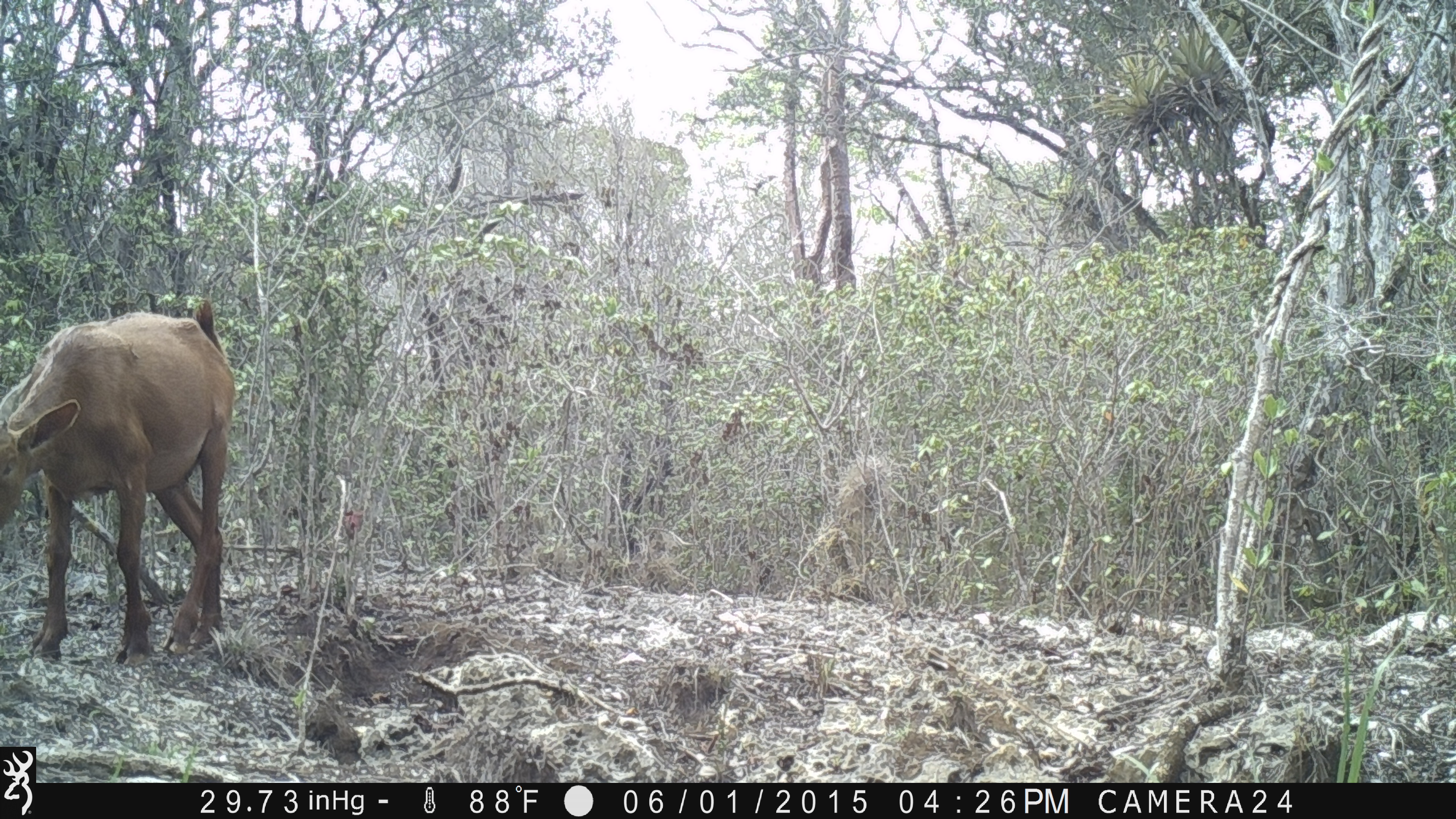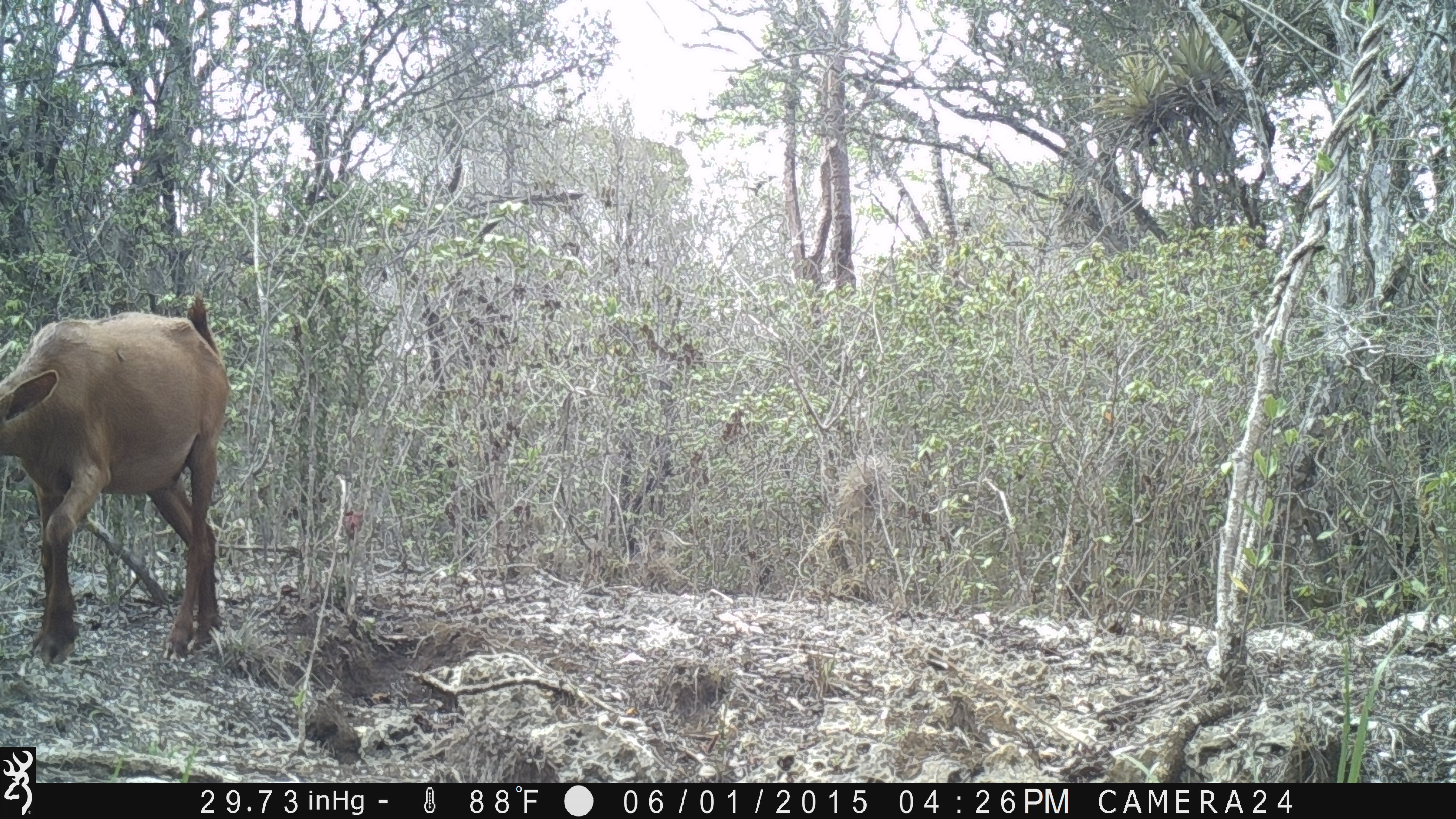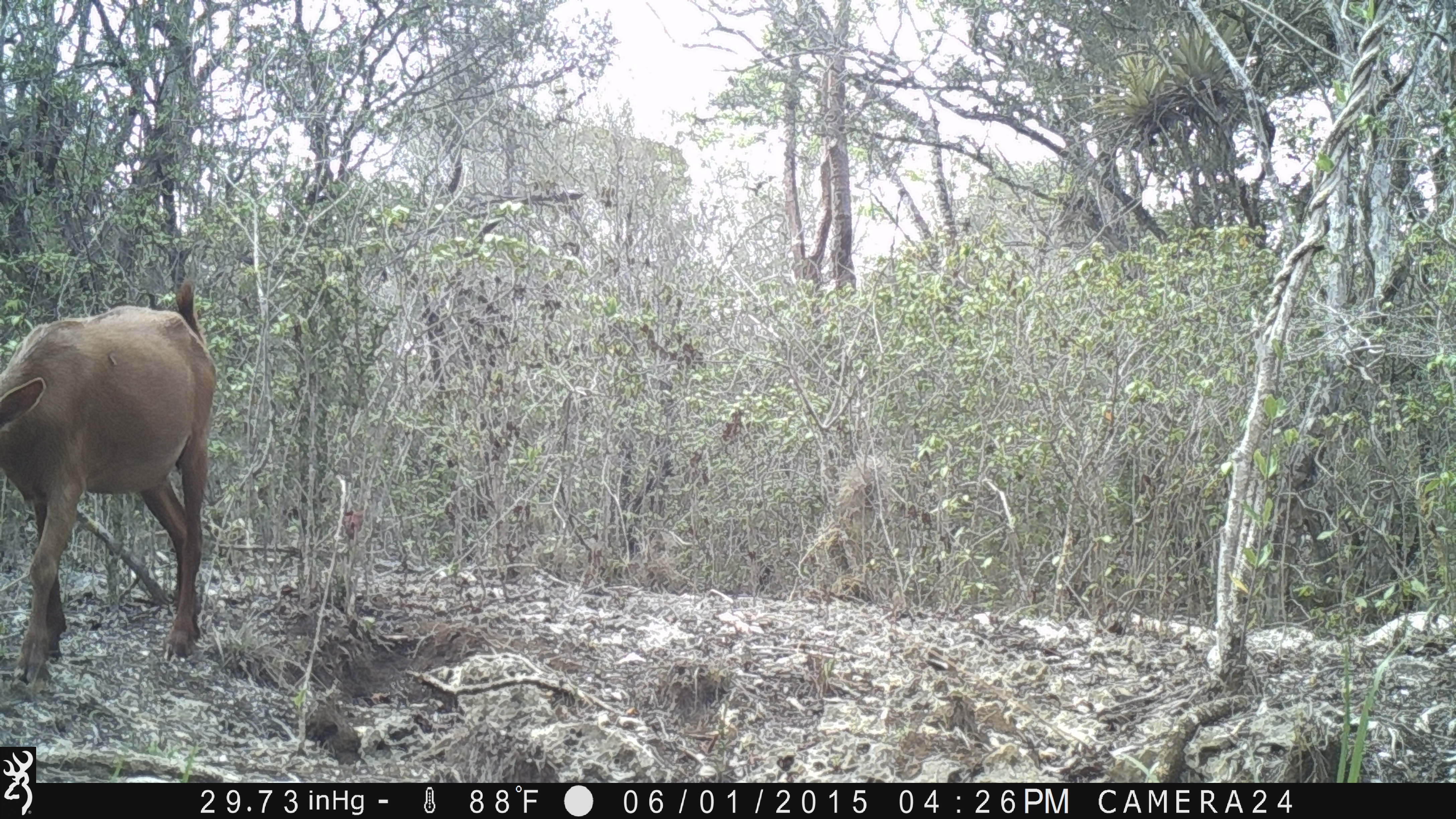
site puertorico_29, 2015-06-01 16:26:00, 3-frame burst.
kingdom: Animalia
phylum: Chordata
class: Mammalia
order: Artiodactyla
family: Bovidae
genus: Capra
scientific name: Capra hircus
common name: goat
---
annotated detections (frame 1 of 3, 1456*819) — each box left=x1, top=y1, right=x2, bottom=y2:
goat: left=0, top=302, right=236, bottom=665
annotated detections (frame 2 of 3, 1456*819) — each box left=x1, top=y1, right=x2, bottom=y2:
goat: left=1, top=296, right=228, bottom=668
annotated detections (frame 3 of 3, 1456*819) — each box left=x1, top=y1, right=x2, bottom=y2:
goat: left=0, top=286, right=216, bottom=696